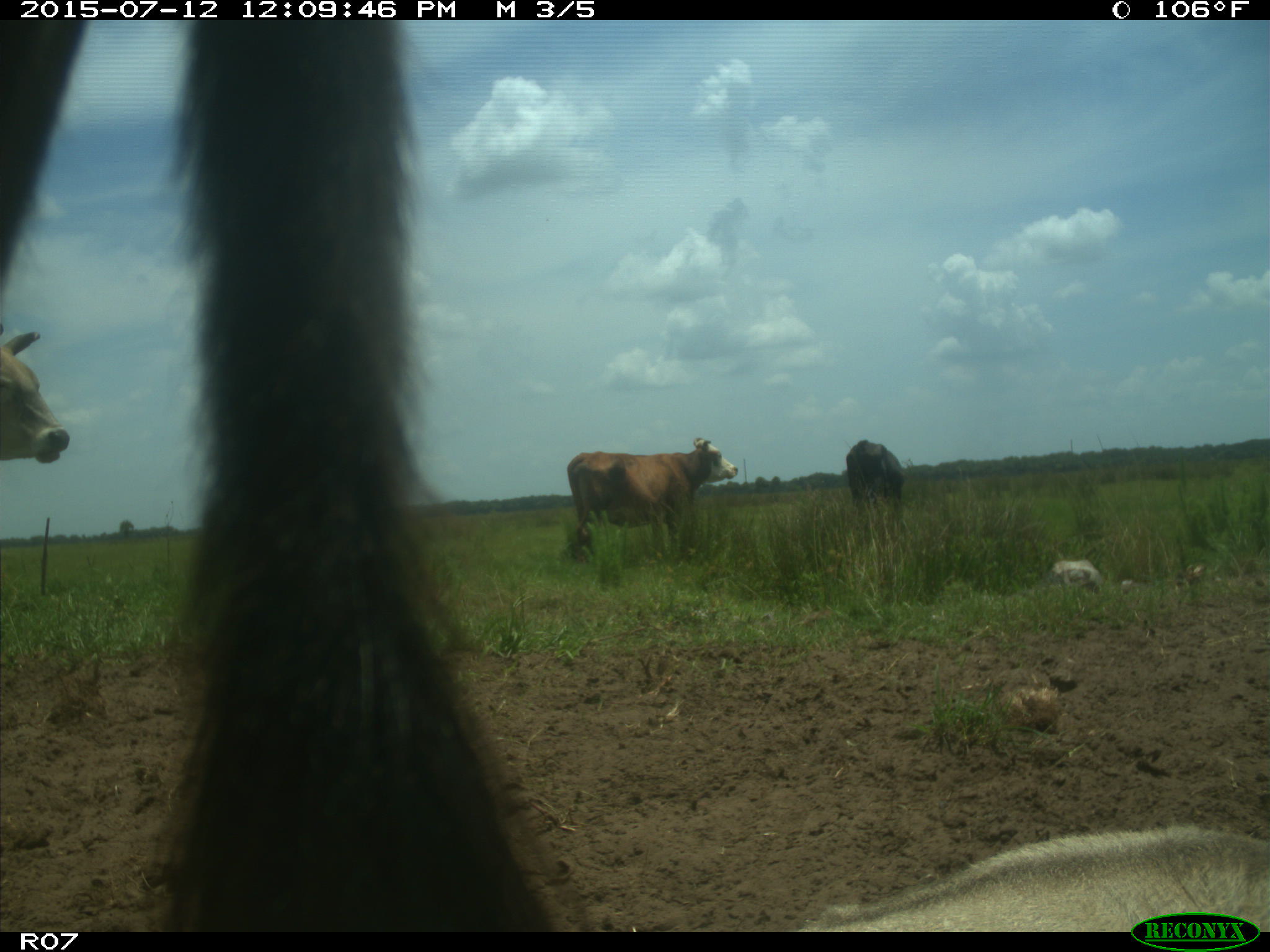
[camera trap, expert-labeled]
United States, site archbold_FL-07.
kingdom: Animalia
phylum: Chordata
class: Mammalia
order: Artiodactyla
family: Bovidae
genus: Bos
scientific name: Bos taurus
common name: domestic cow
Bos taurus (domestic cow).